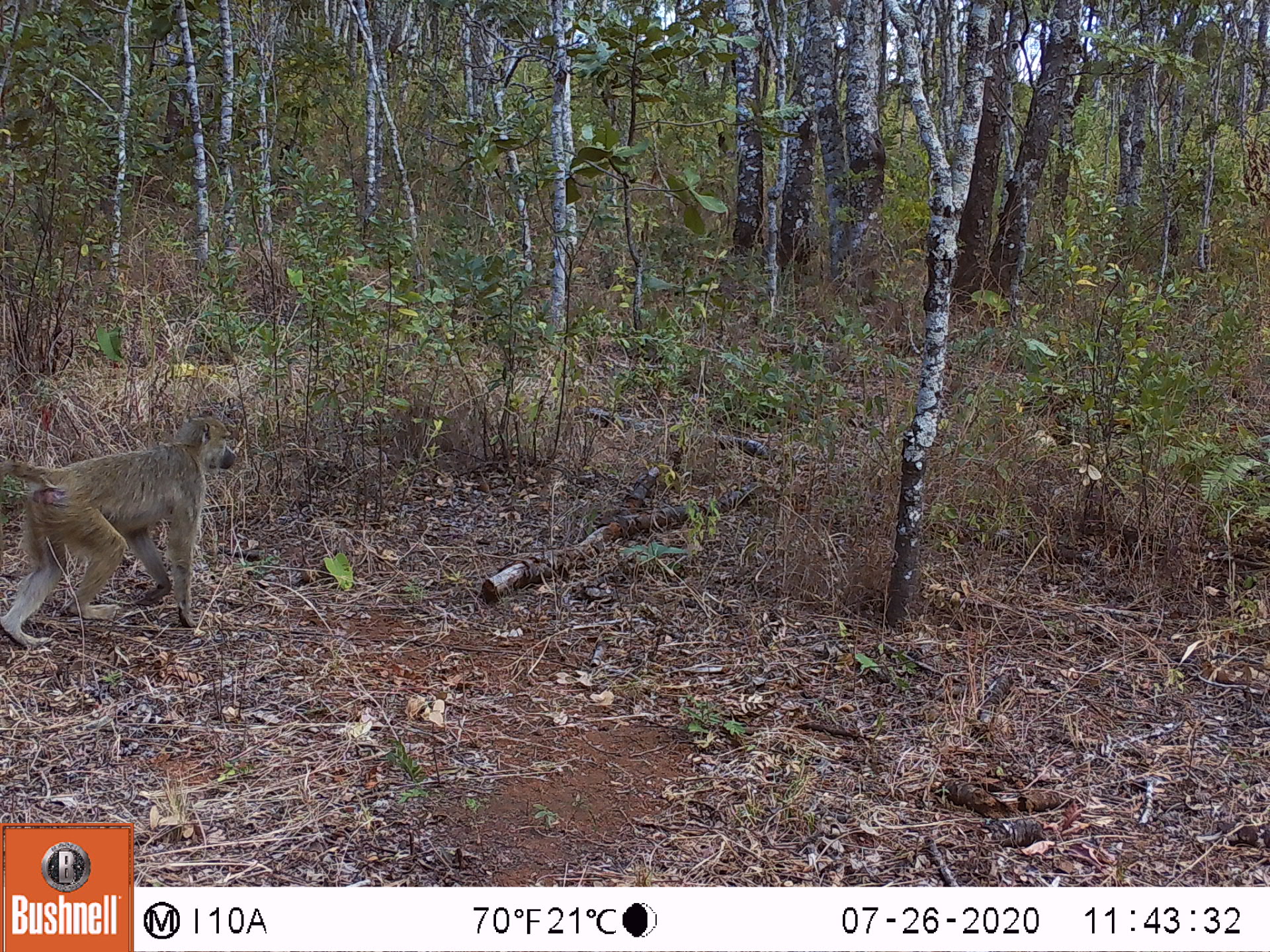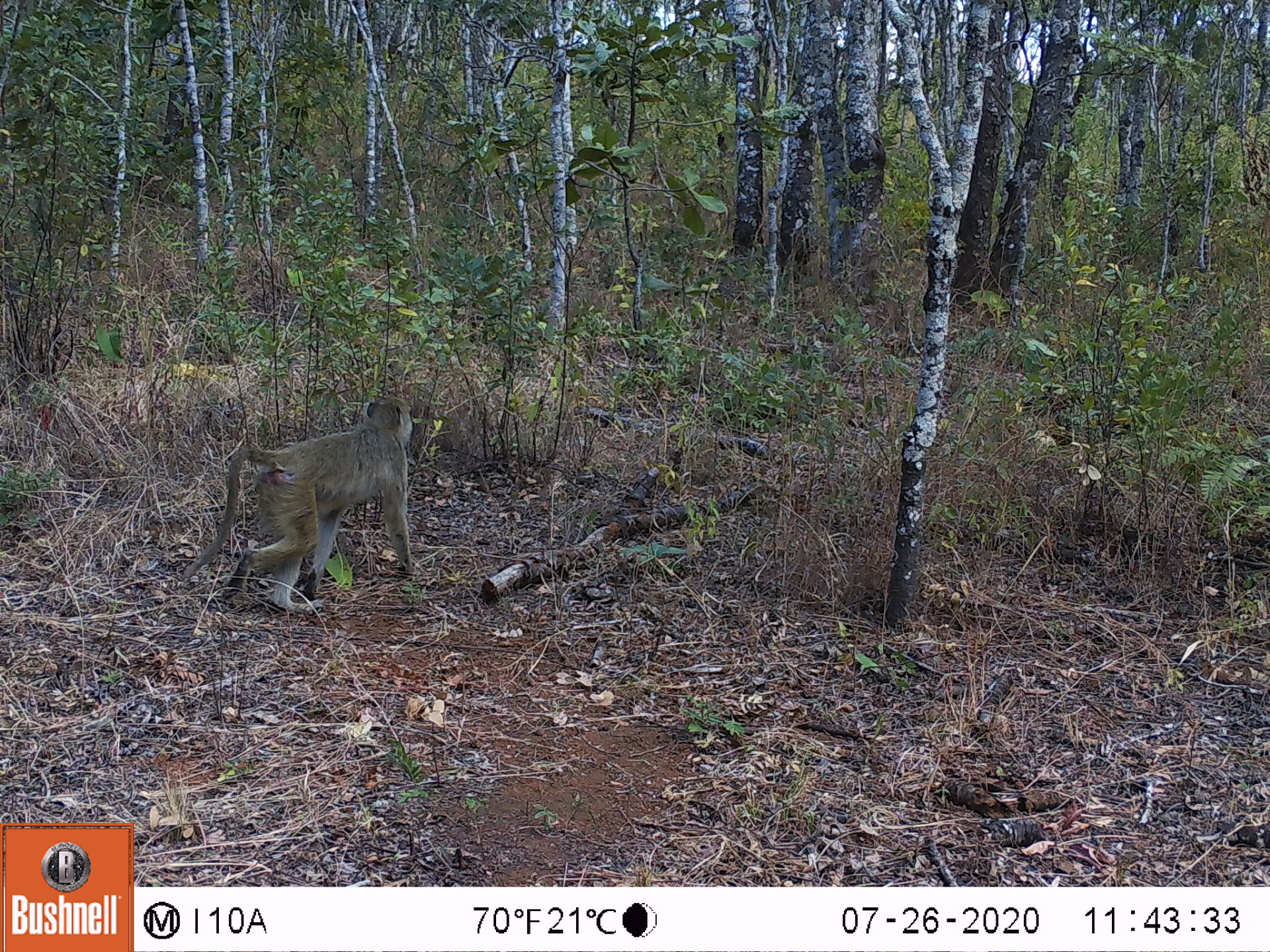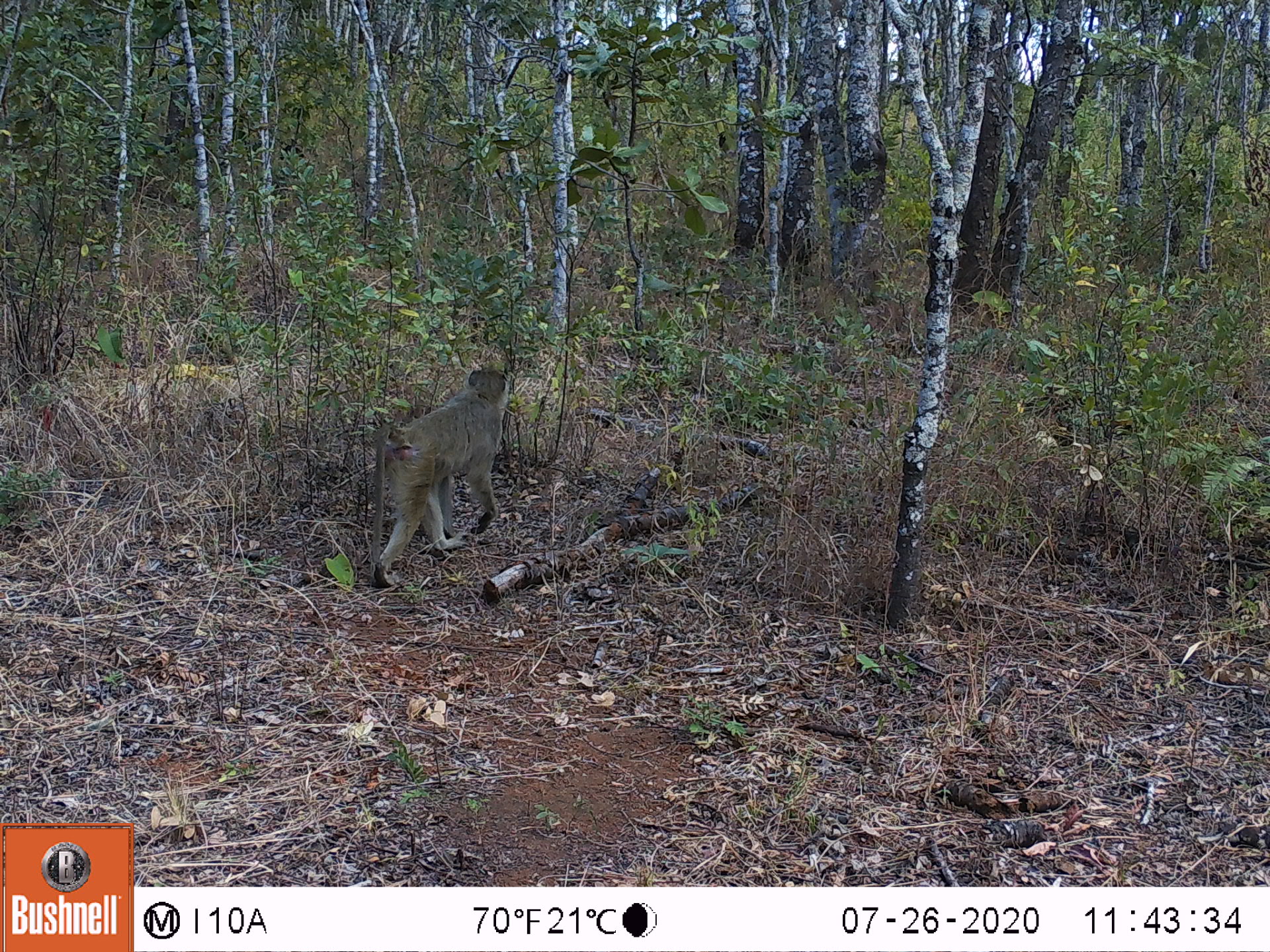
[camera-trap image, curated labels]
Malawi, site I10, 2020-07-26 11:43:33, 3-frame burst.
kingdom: Animalia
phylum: Chordata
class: Mammalia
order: Primates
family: Cercopithecidae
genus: Papio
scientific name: Papio cynocephalus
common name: yellow baboon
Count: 1.